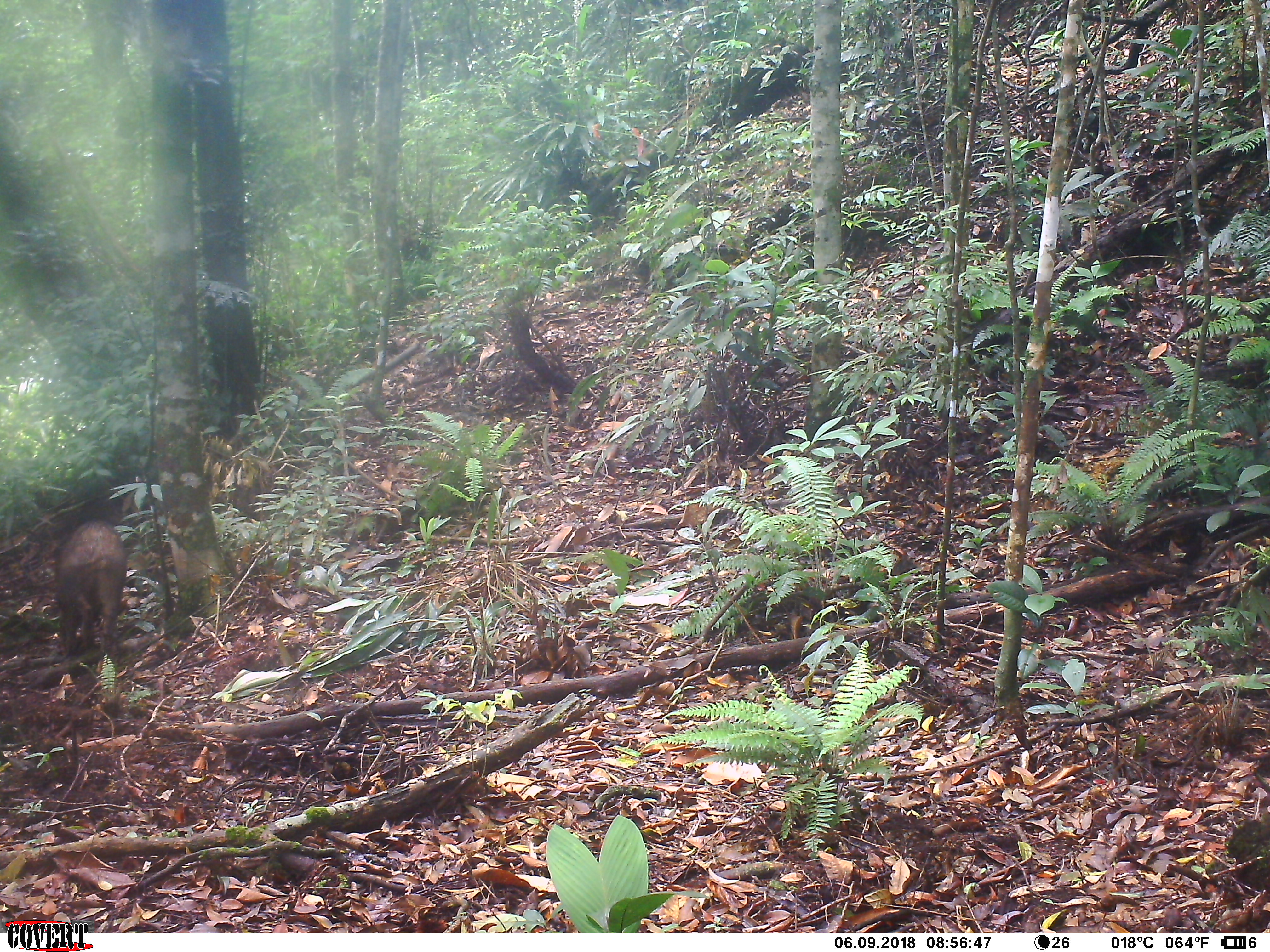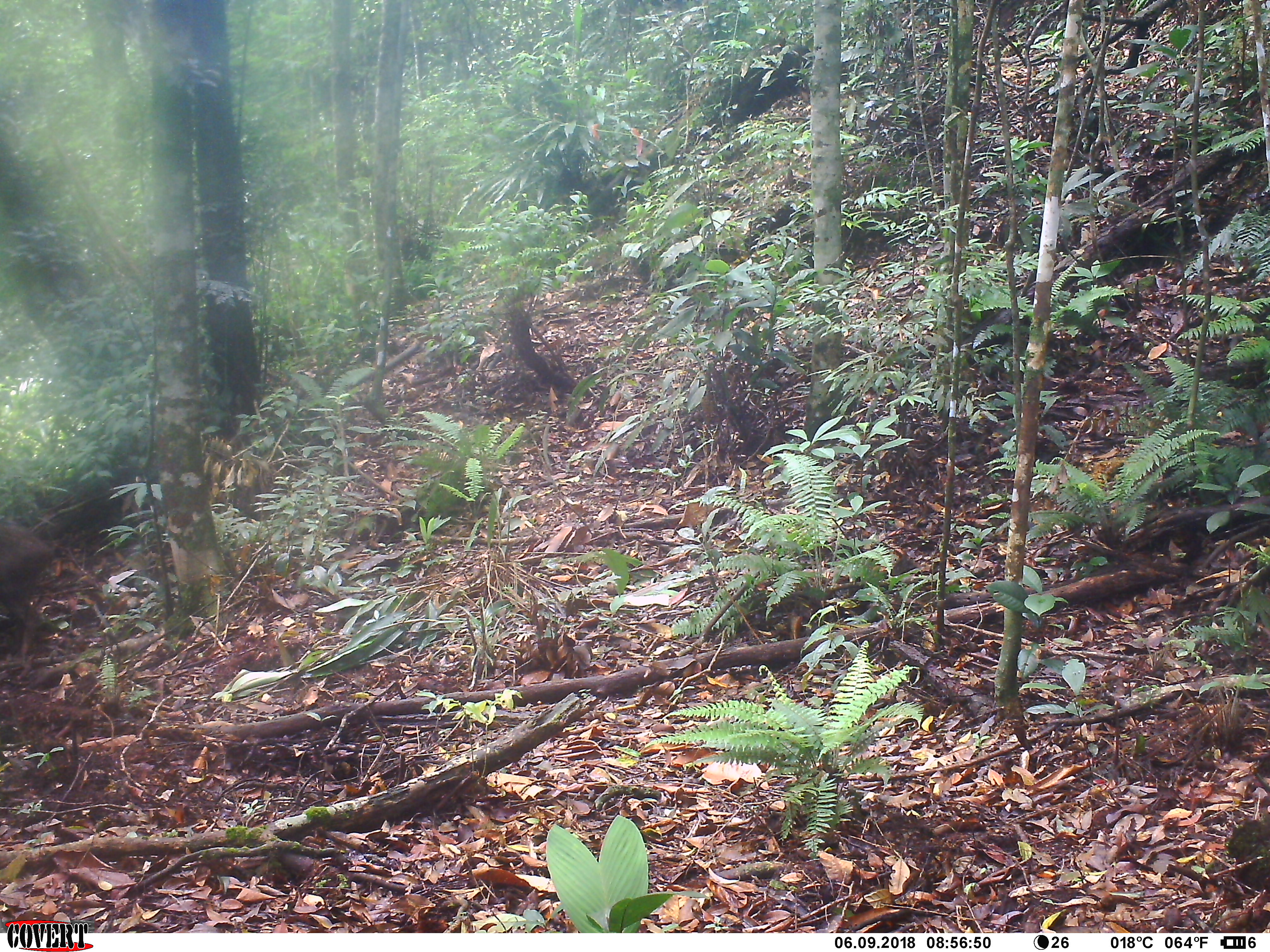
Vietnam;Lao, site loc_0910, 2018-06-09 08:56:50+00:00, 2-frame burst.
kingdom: Animalia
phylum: Chordata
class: Mammalia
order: Artiodactyla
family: Suidae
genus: Sus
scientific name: Sus scrofa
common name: eurasian wild pig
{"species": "eurasian wild pig (Sus scrofa)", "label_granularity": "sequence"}